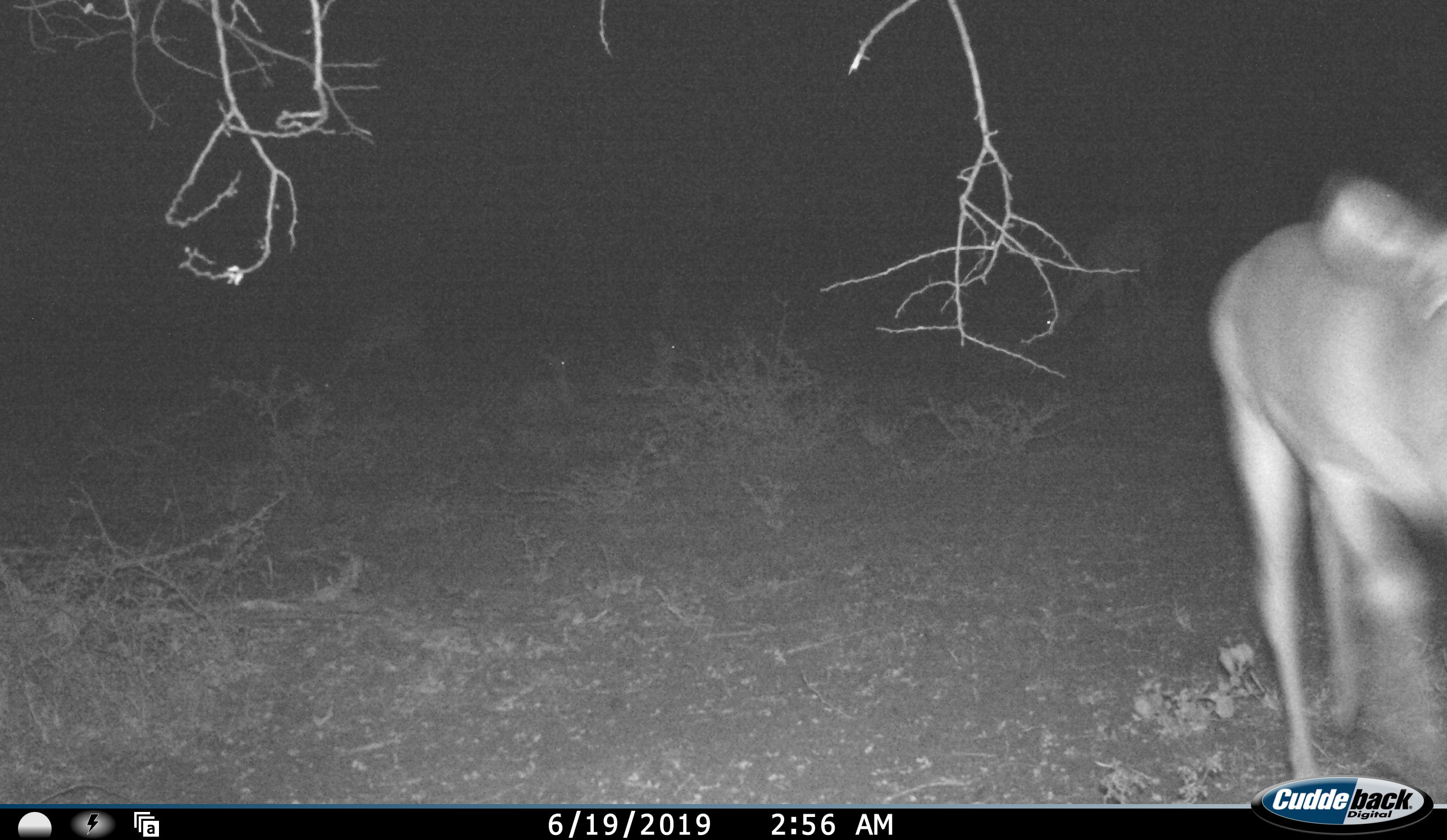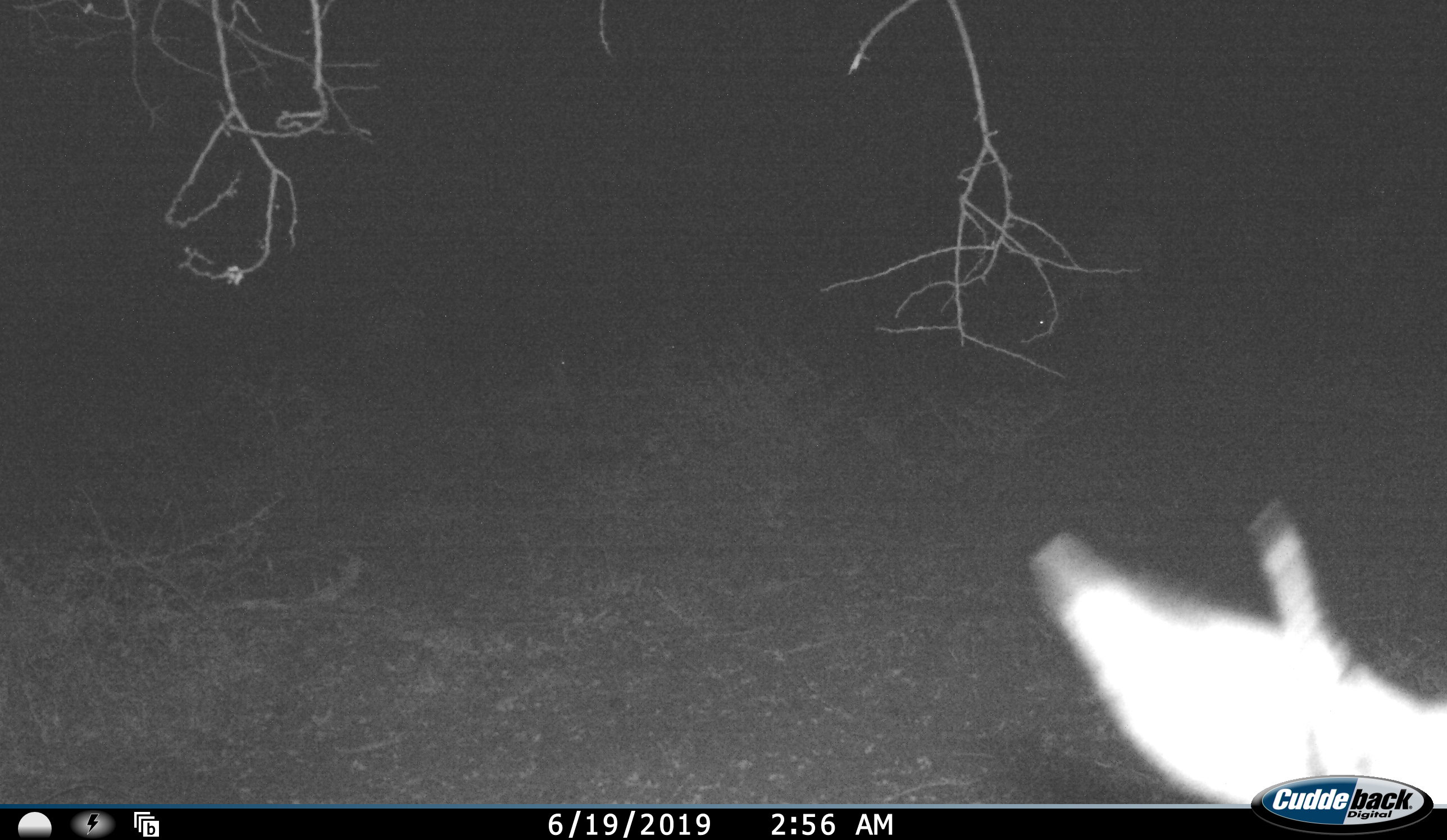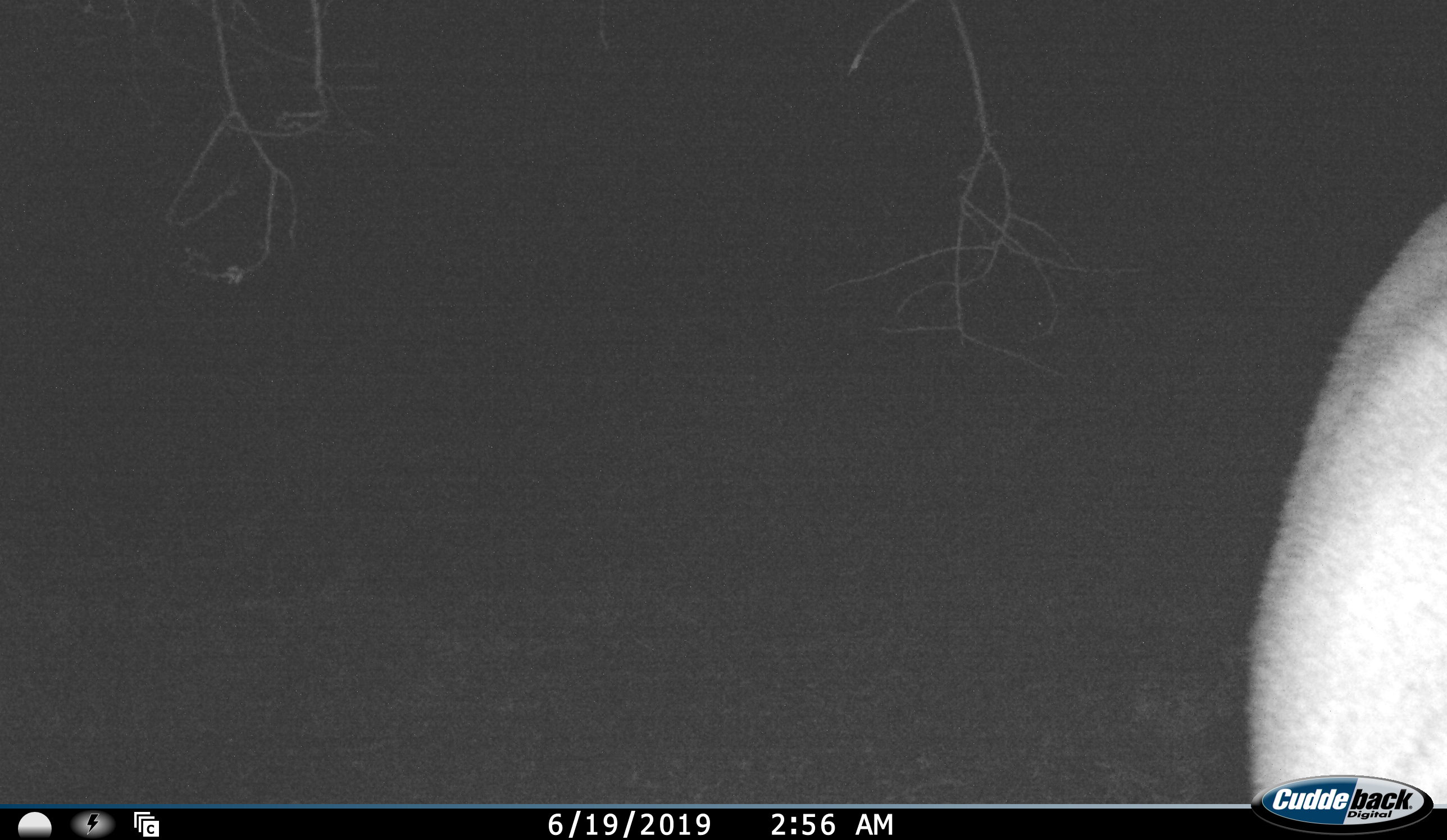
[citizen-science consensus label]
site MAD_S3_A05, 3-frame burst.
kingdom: Animalia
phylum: Chordata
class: Mammalia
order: Artiodactyla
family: Bovidae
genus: Aepyceros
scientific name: Aepyceros melampus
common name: impala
Impala (Aepyceros melampus), count 1. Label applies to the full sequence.